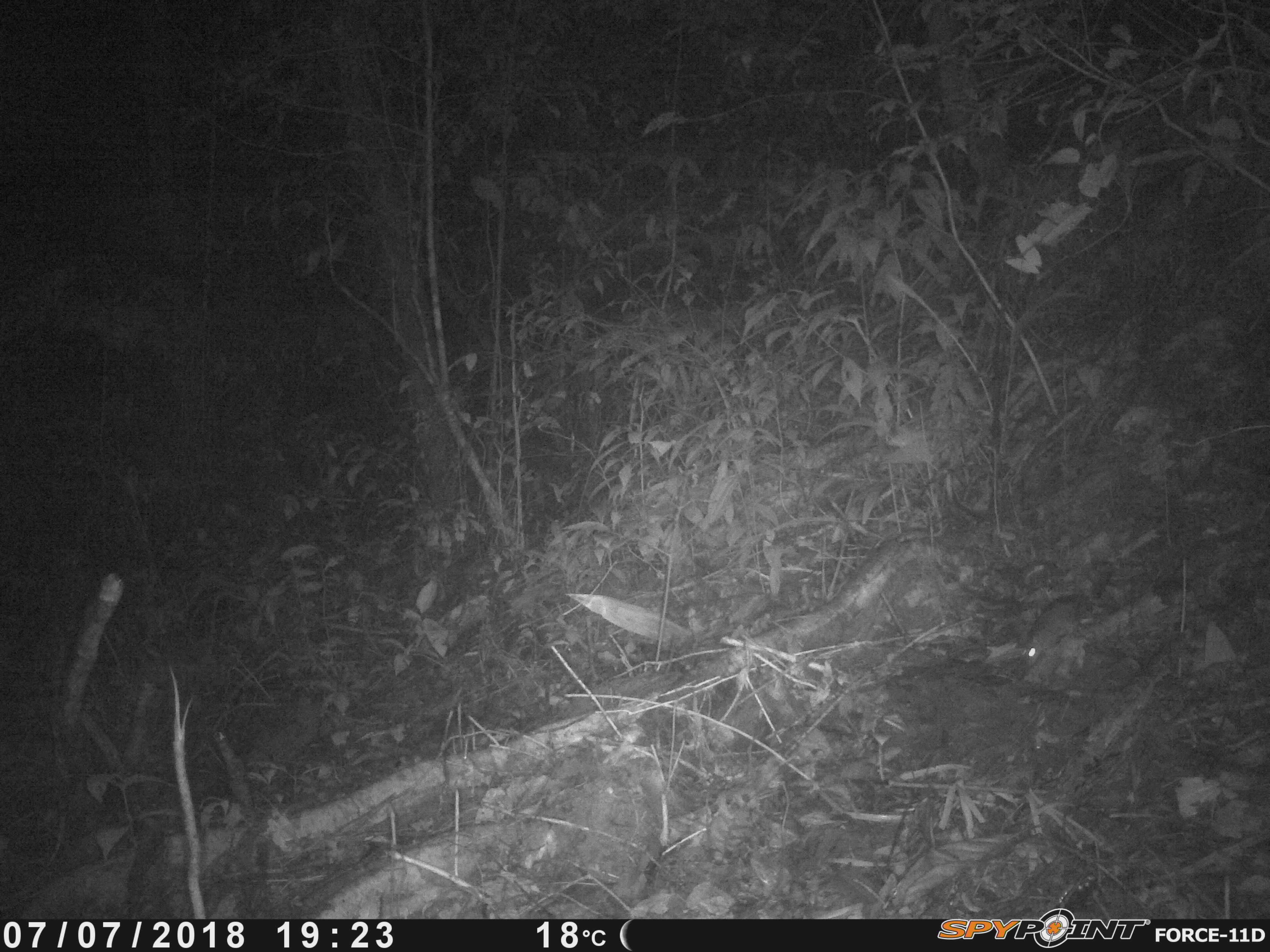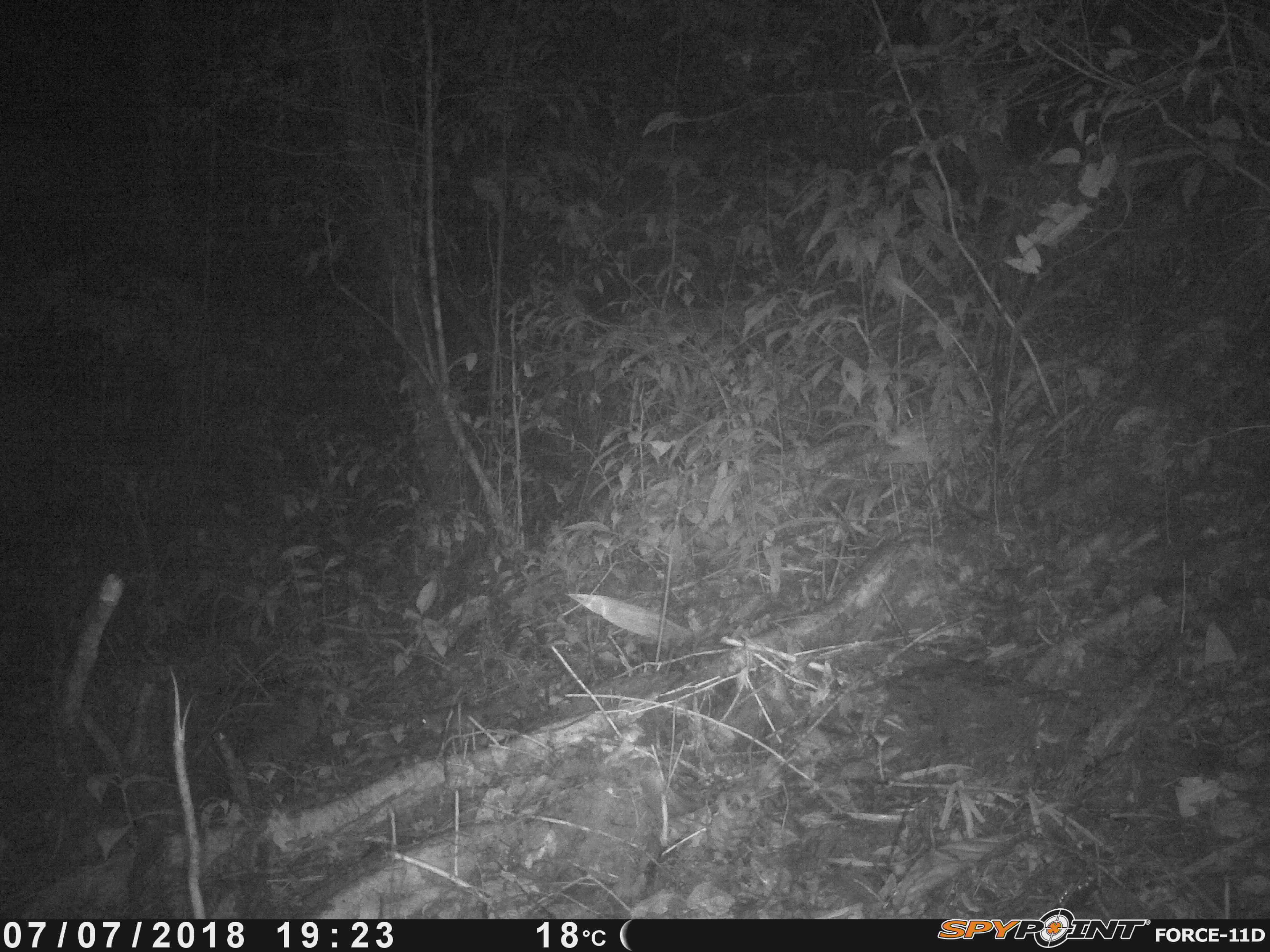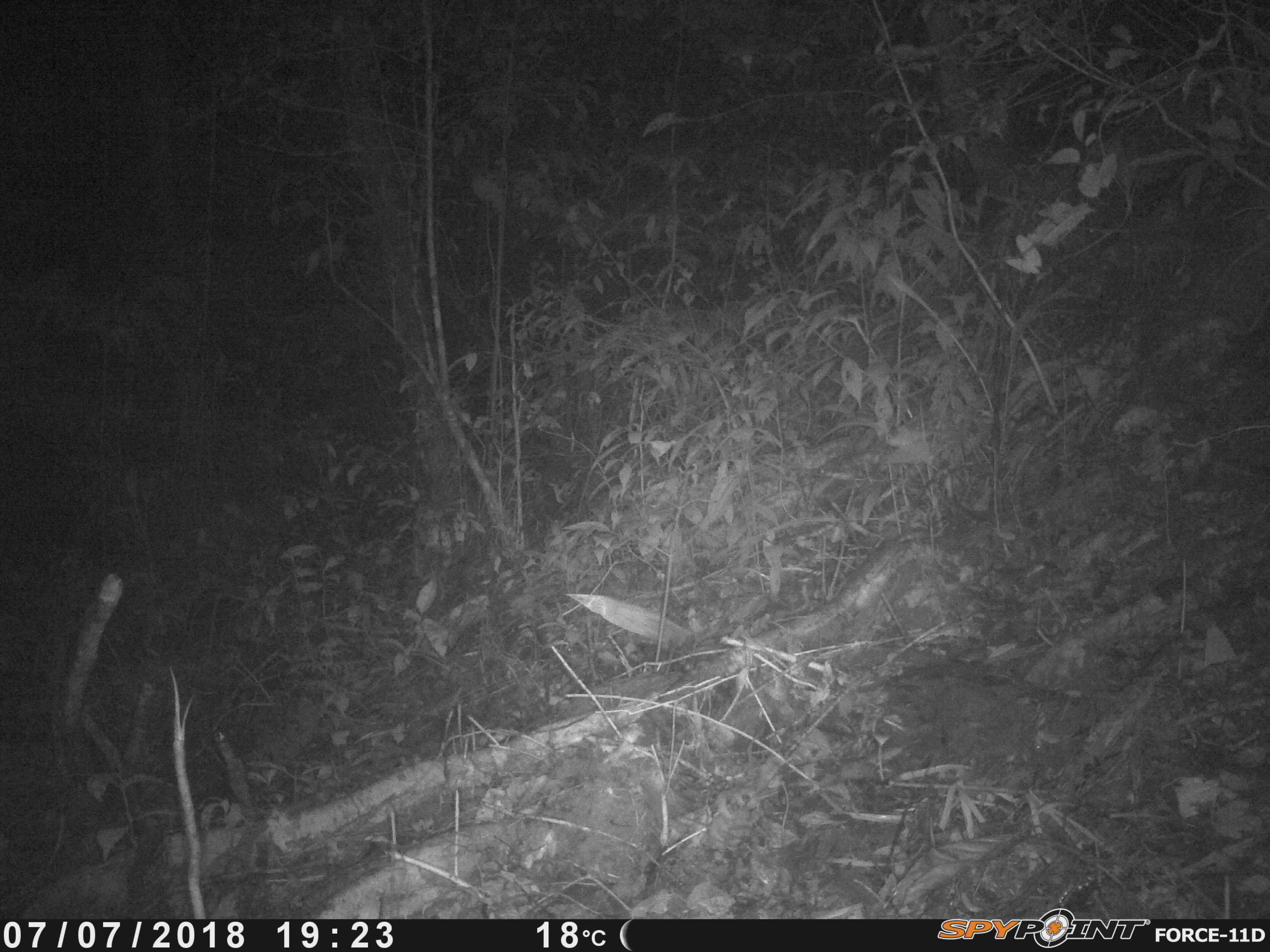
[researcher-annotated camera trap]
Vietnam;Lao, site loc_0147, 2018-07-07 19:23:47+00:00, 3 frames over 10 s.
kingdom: Animalia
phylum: Chordata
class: Mammalia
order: Rodentia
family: Muridae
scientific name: Muridae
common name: old-world mice and rats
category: unidentified murid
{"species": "unidentified murid (old-world mice and rats) (Muridae)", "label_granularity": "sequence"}